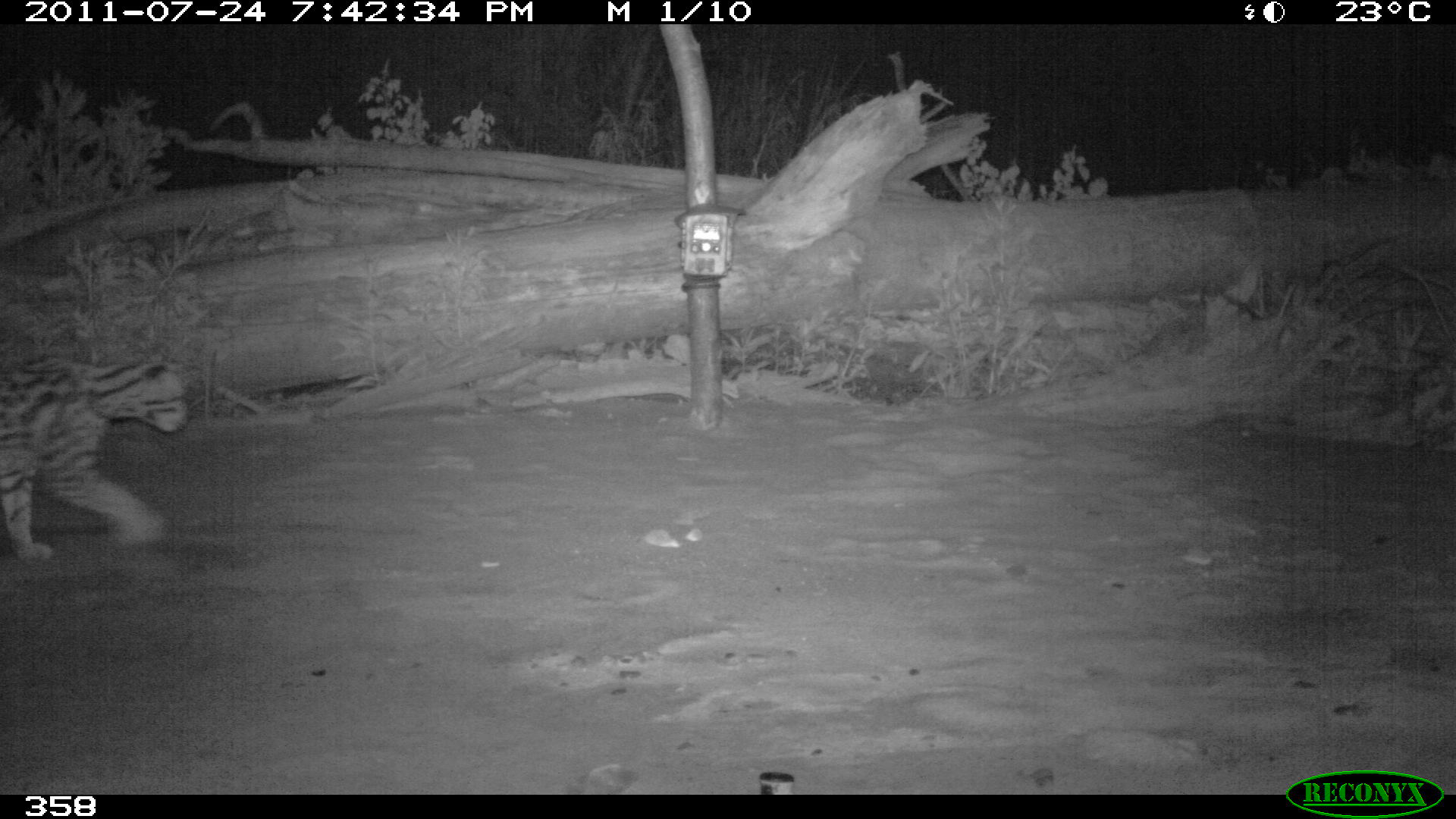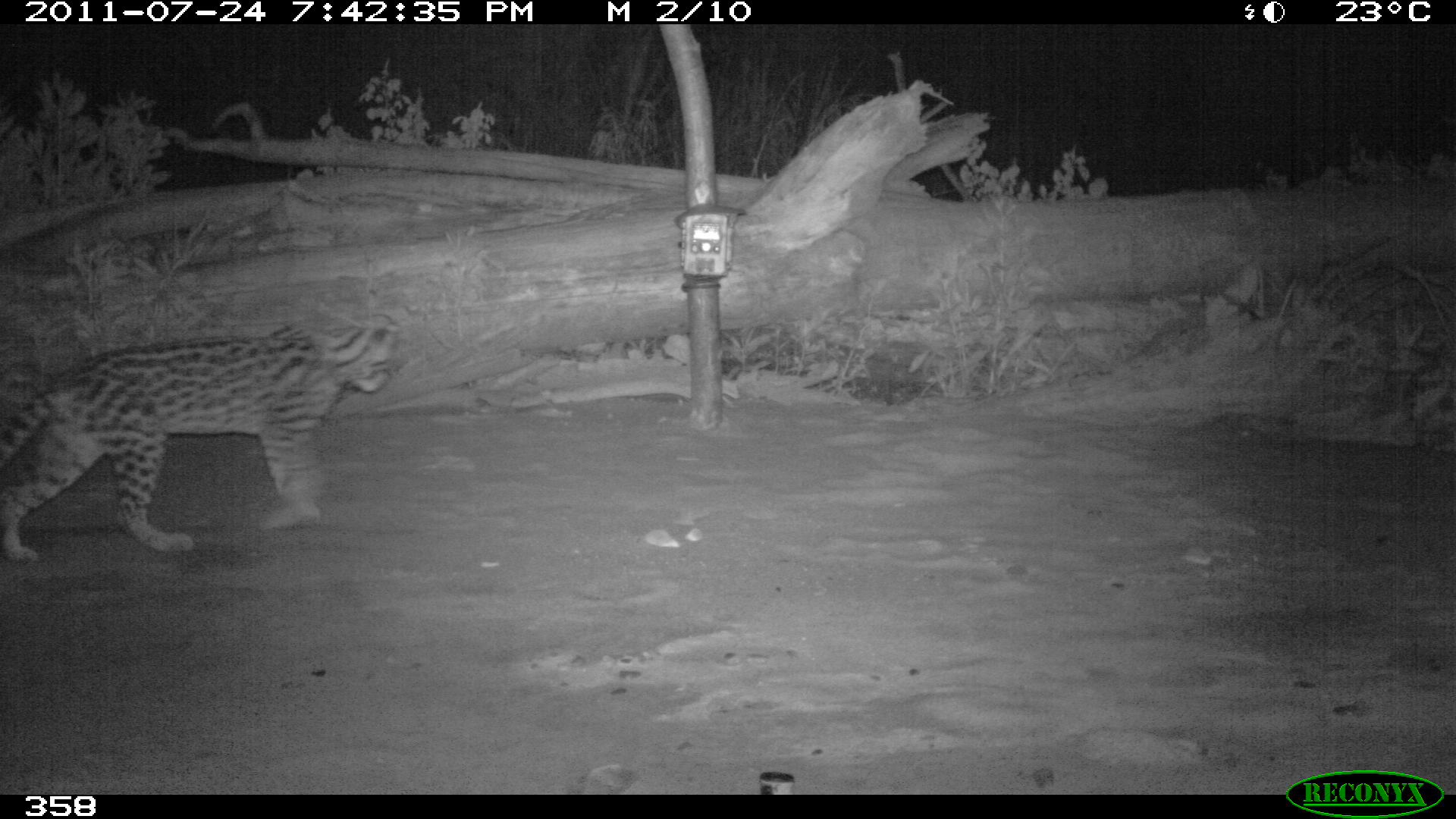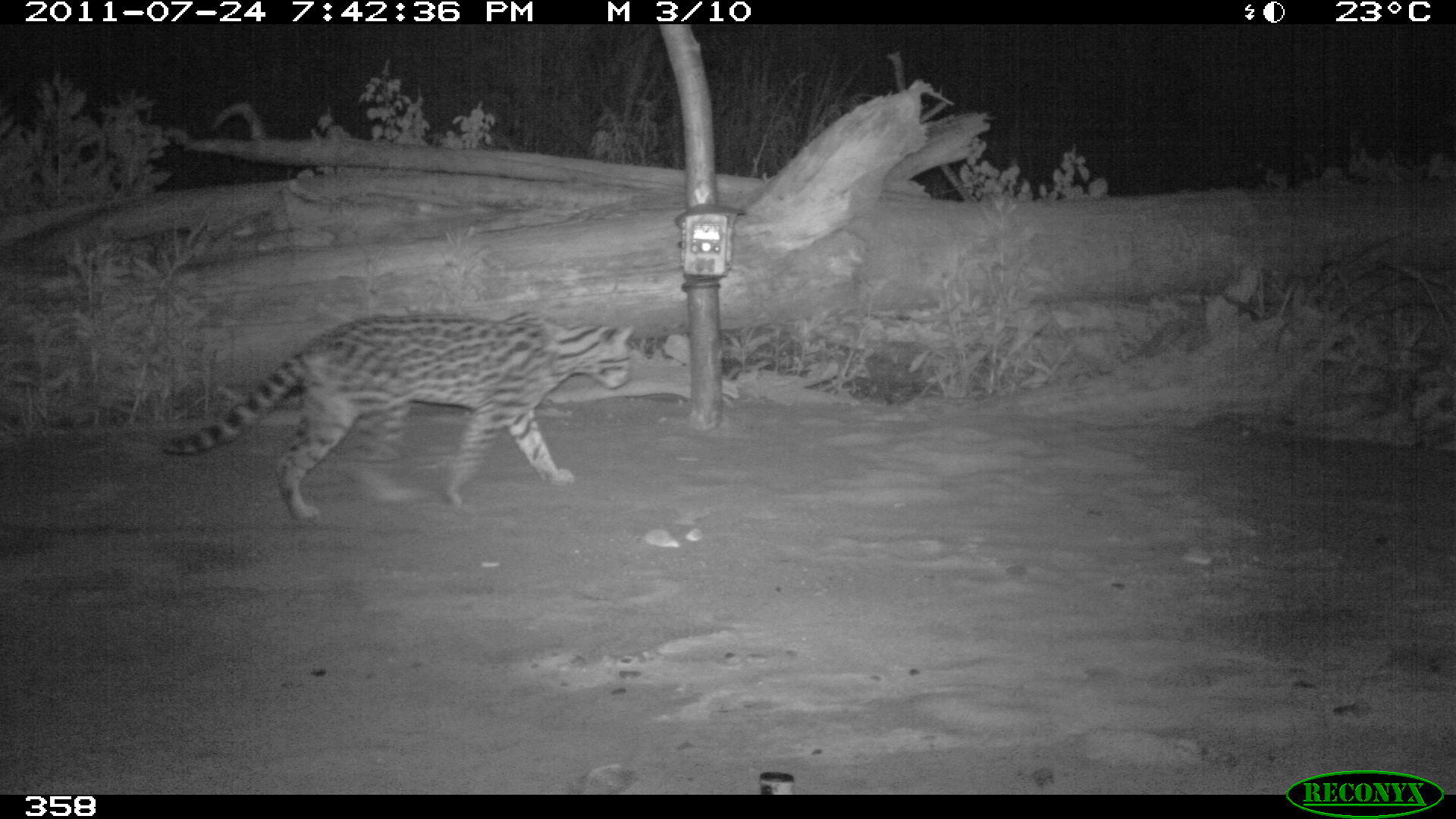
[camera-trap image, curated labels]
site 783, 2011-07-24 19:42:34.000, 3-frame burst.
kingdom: Animalia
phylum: Chordata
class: Mammalia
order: Carnivora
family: Felidae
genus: Leopardus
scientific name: Leopardus pardalis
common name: ocelot